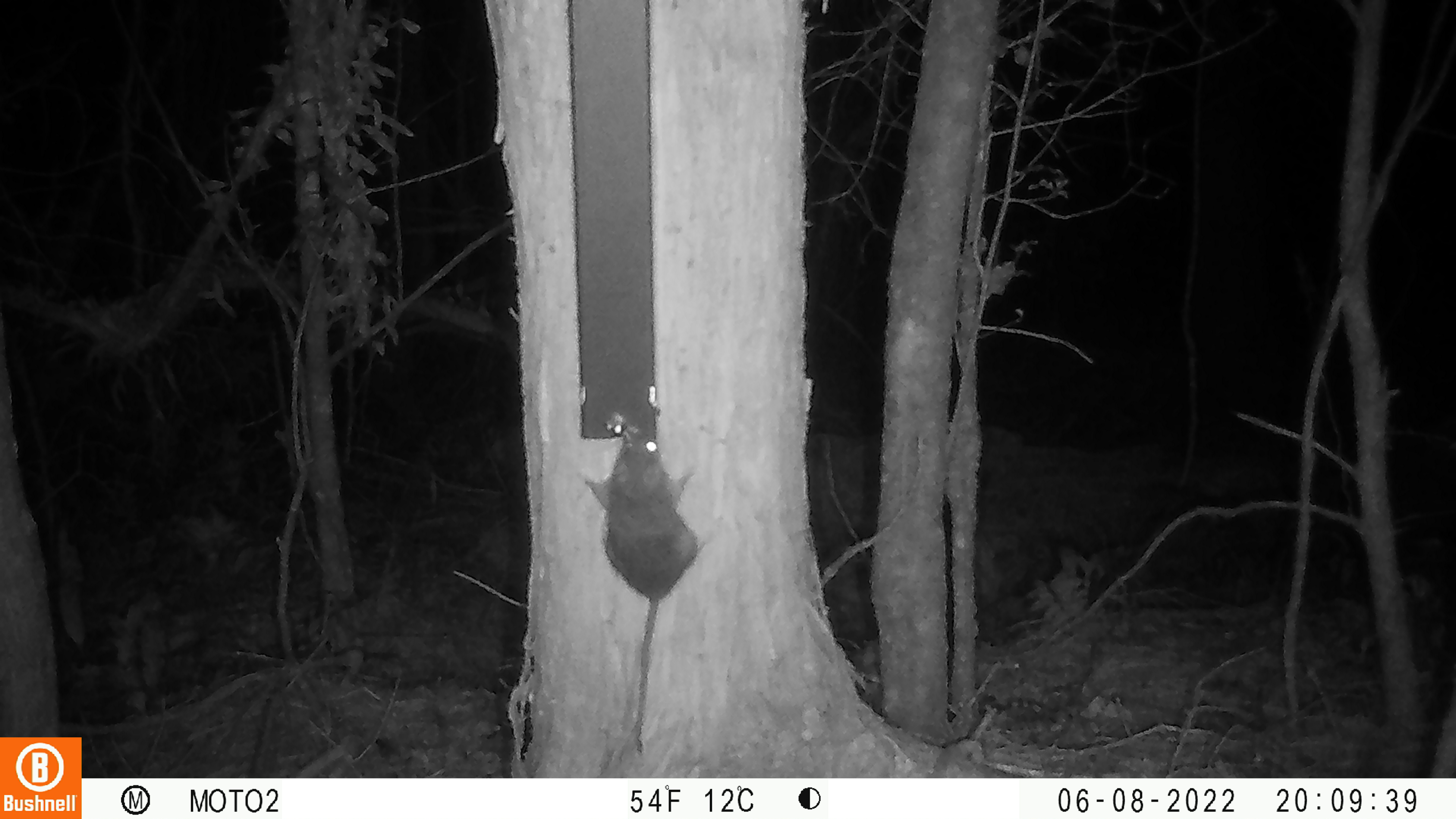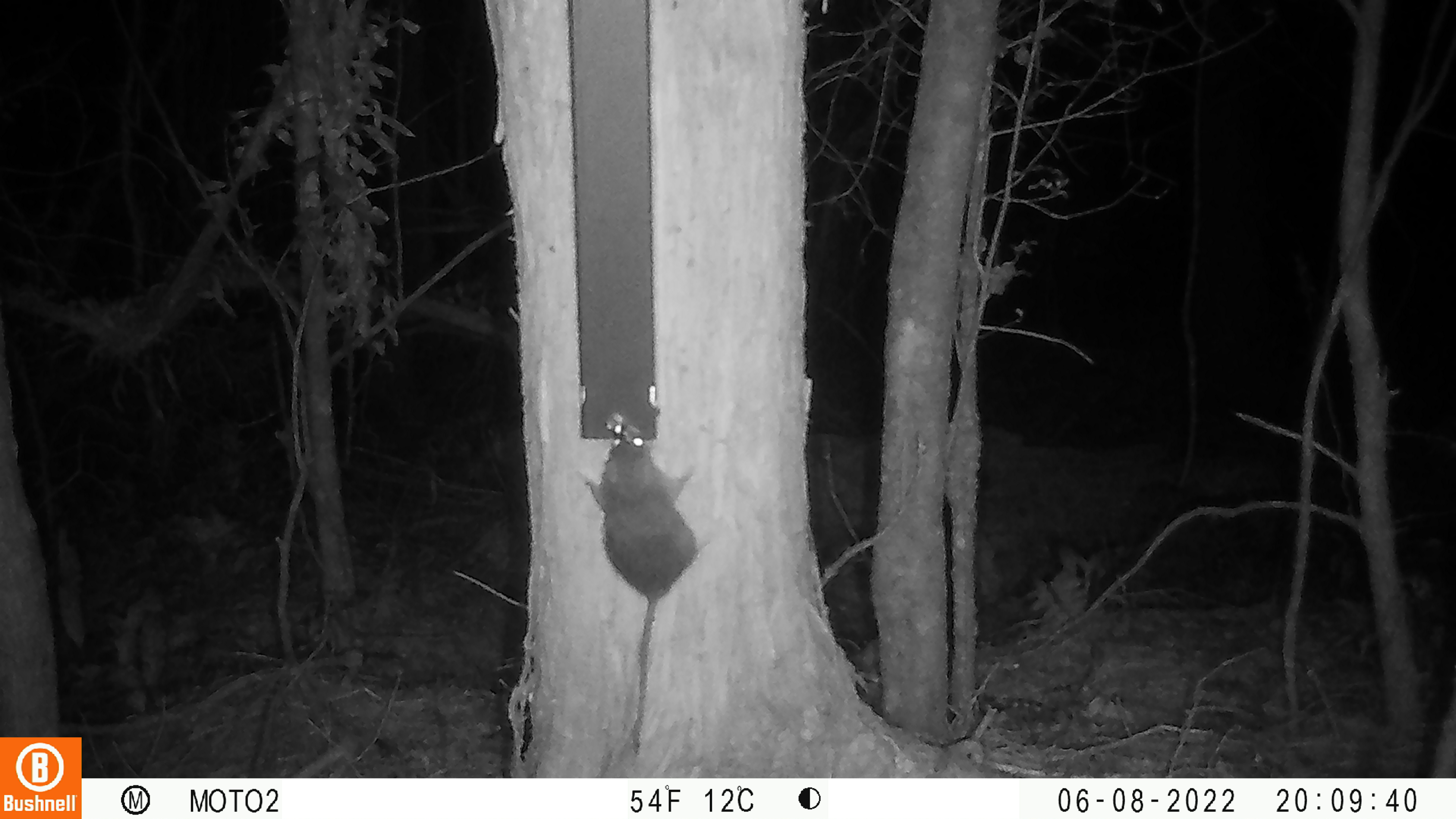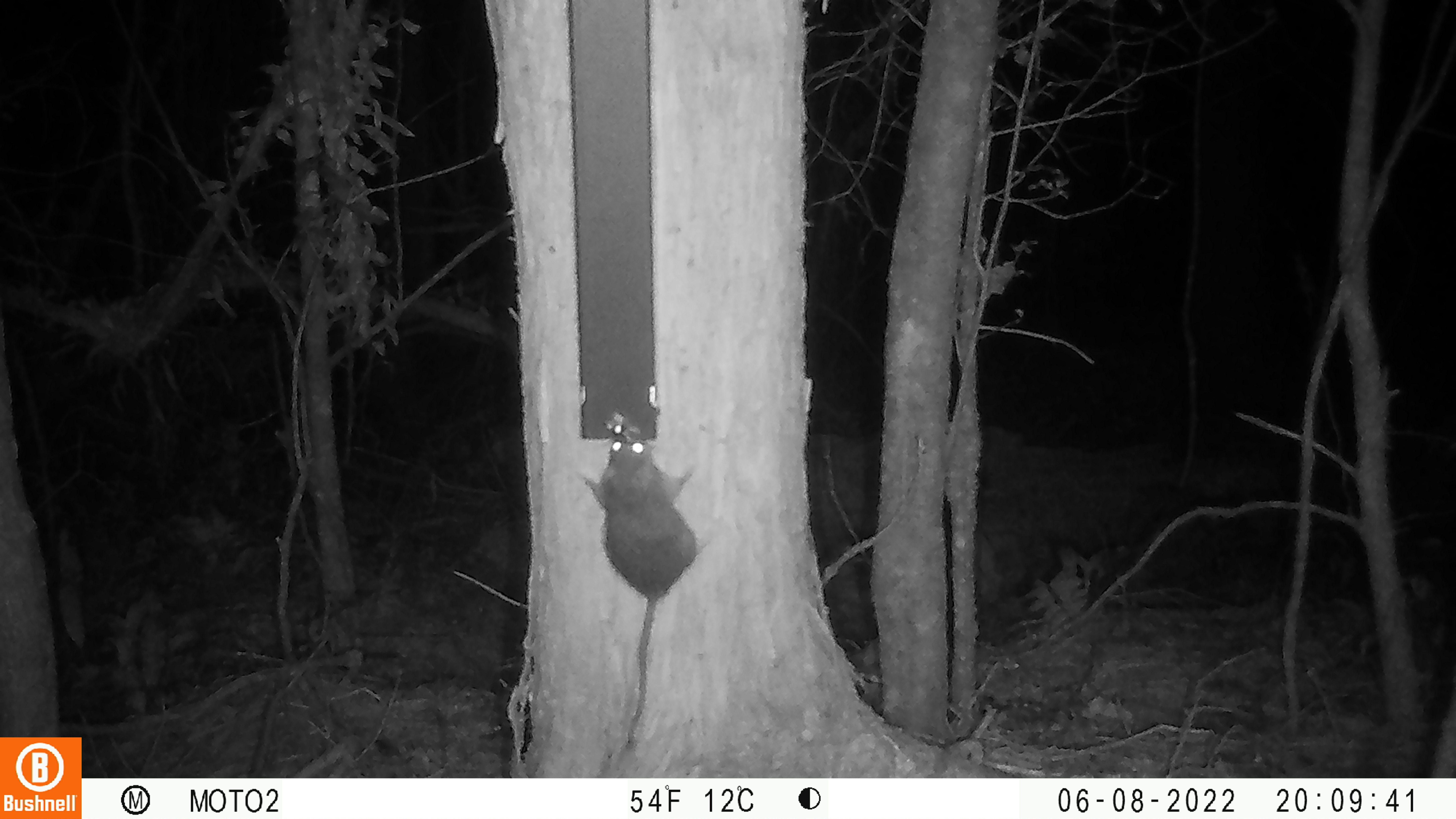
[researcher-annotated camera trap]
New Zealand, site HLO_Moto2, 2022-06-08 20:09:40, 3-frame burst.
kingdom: Animalia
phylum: Chordata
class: Mammalia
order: Rodentia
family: Muridae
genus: Rattus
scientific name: Rattus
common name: rat